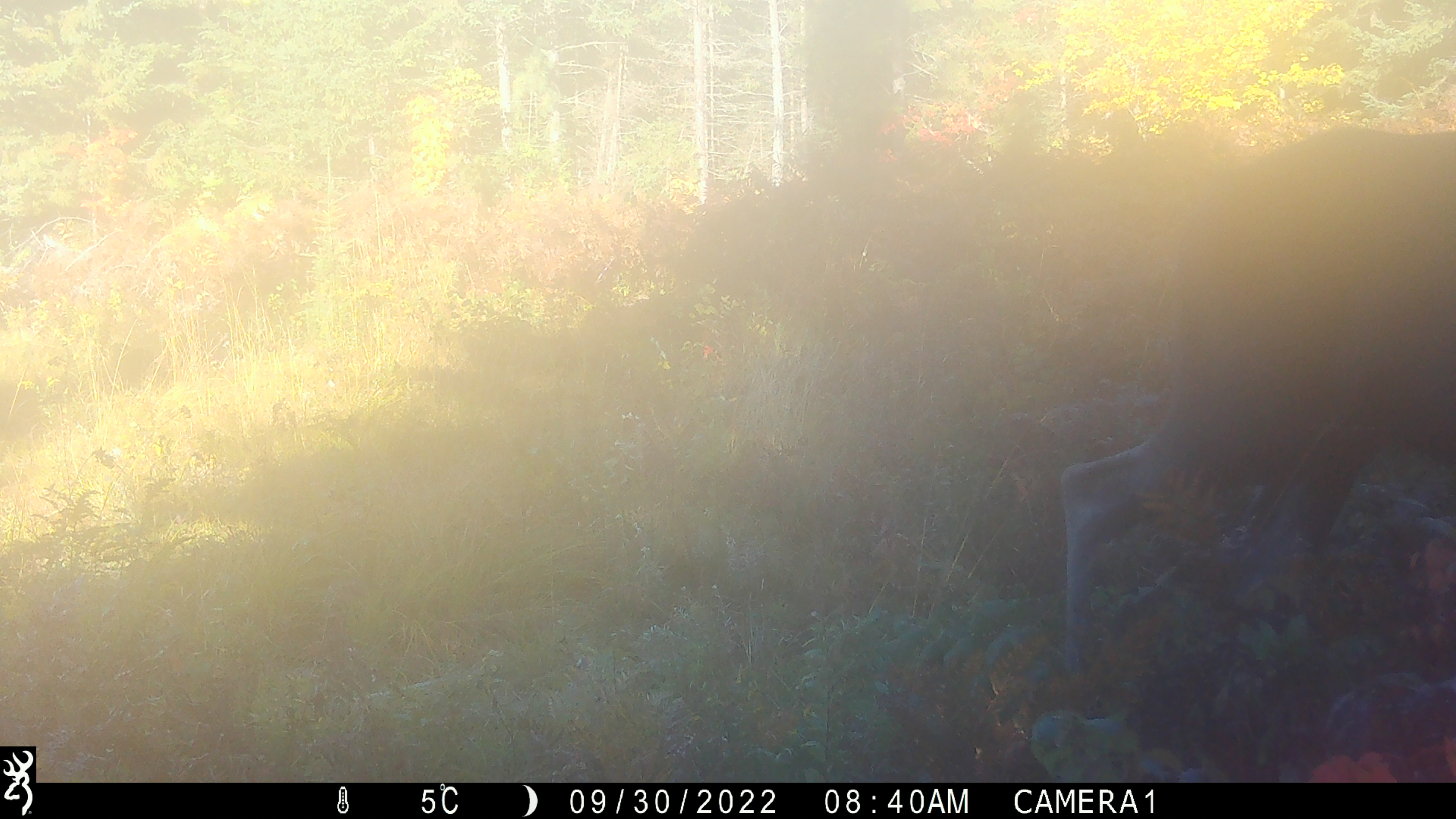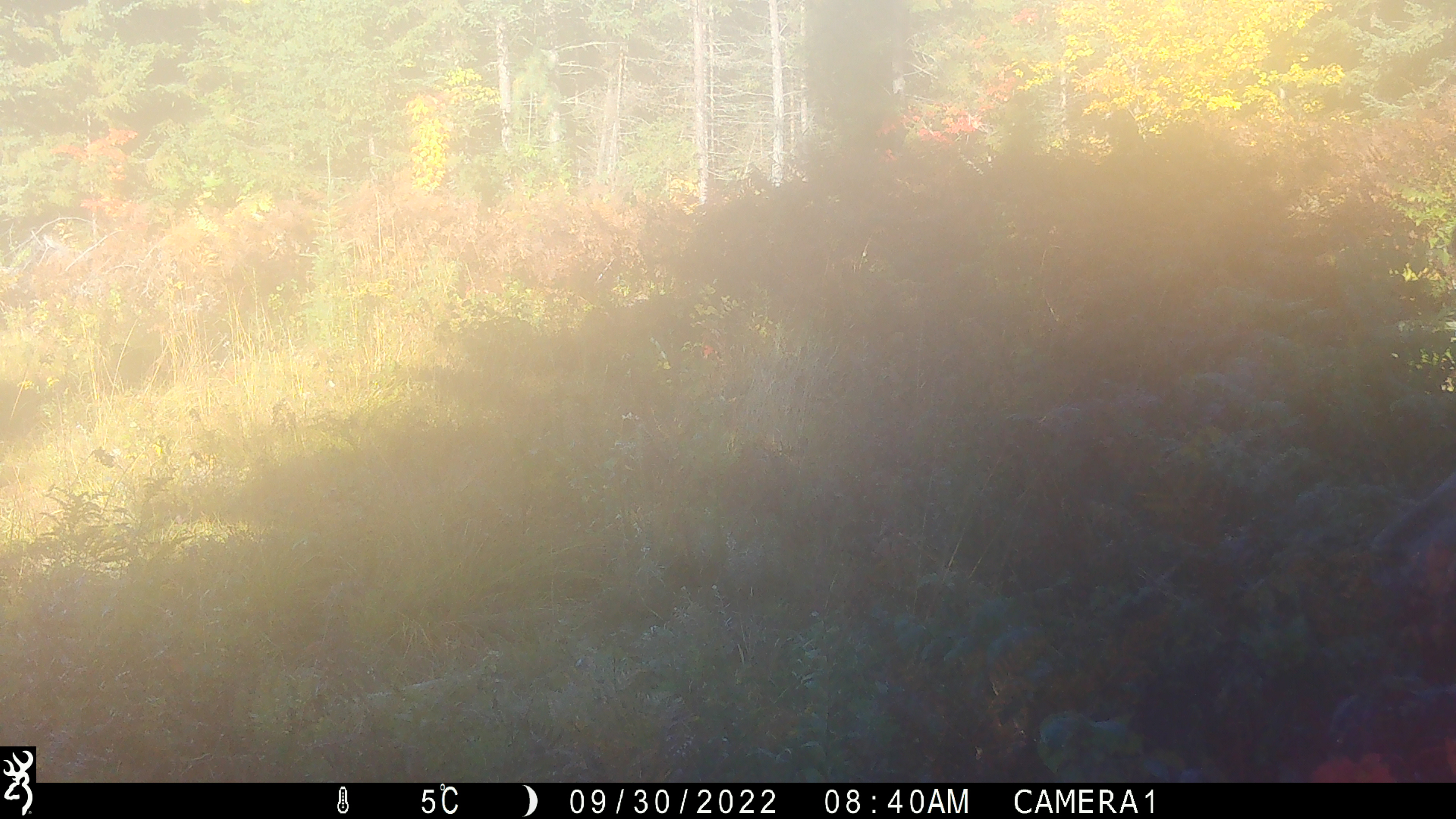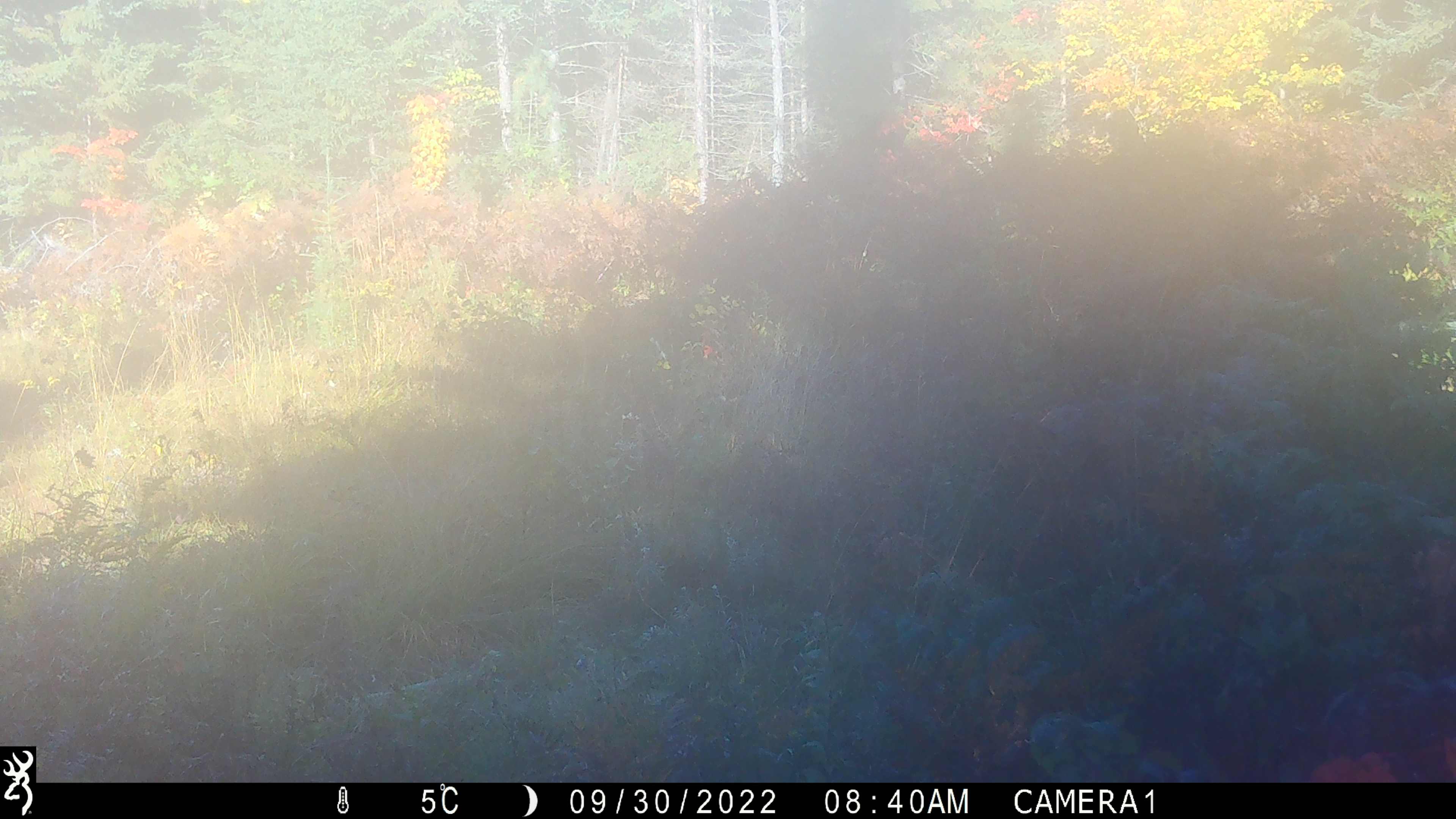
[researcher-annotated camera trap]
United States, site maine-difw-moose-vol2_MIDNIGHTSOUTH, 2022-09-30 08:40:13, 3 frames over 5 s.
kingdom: Animalia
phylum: Chordata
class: Mammalia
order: Artiodactyla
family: Cervidae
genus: Alces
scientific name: Alces alces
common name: moose